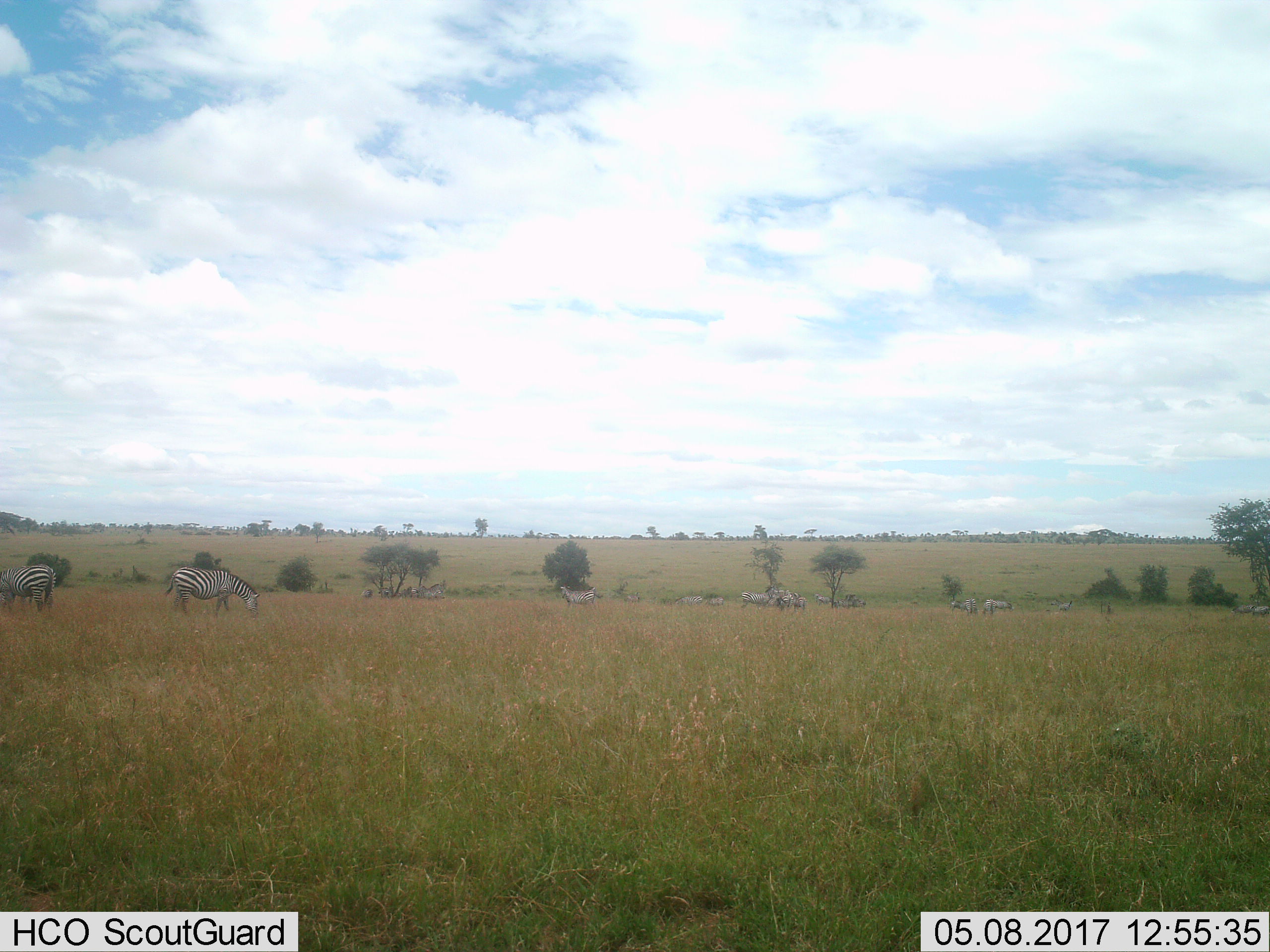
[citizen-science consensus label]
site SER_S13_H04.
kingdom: Animalia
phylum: Chordata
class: Mammalia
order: Perissodactyla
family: Equidae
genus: Equus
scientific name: Equus quagga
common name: plains zebra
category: zebraplains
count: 11-50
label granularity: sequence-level